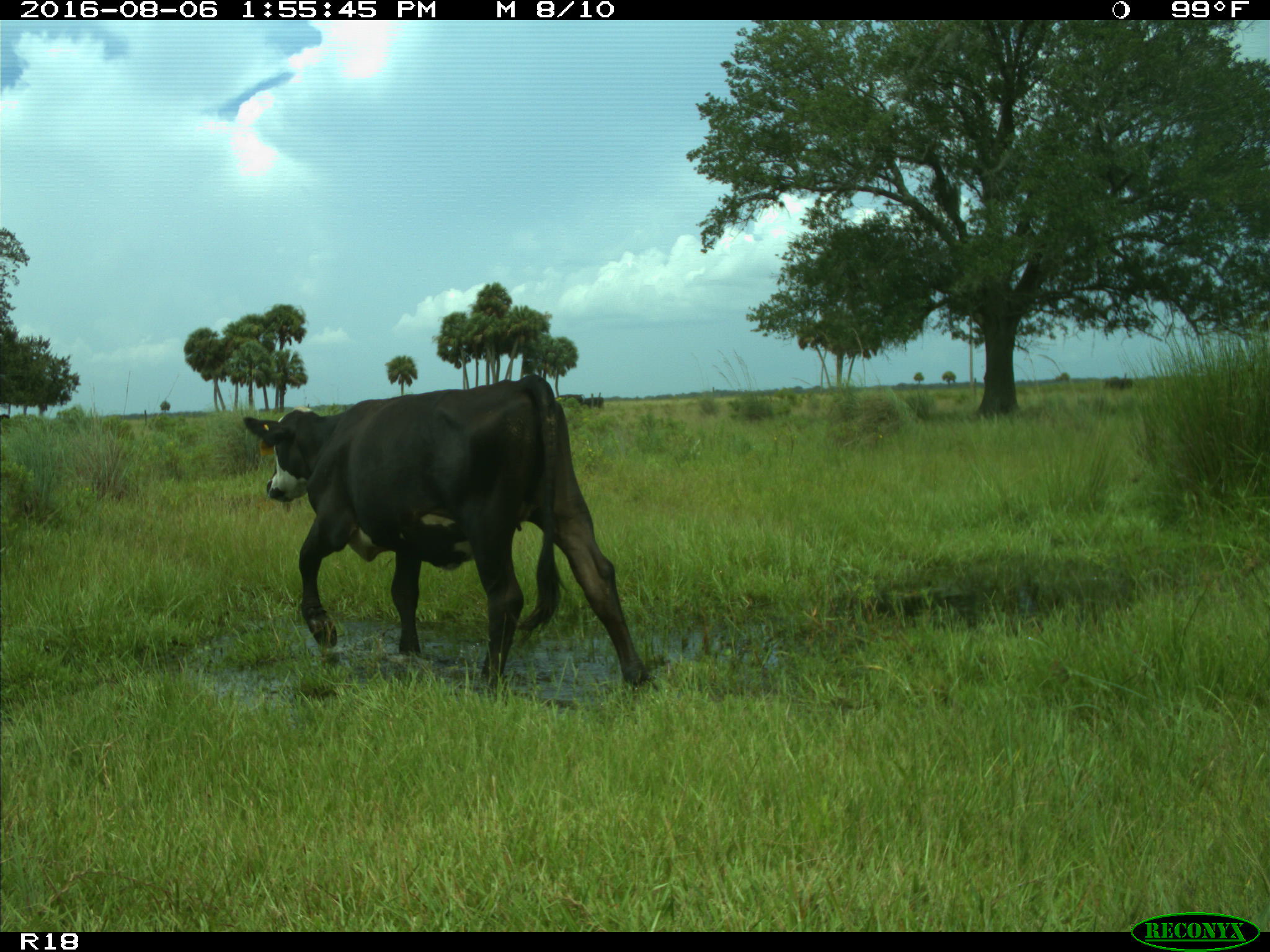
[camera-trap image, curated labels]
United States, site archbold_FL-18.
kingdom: Animalia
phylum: Chordata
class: Mammalia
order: Artiodactyla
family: Bovidae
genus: Bos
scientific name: Bos taurus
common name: domestic cow